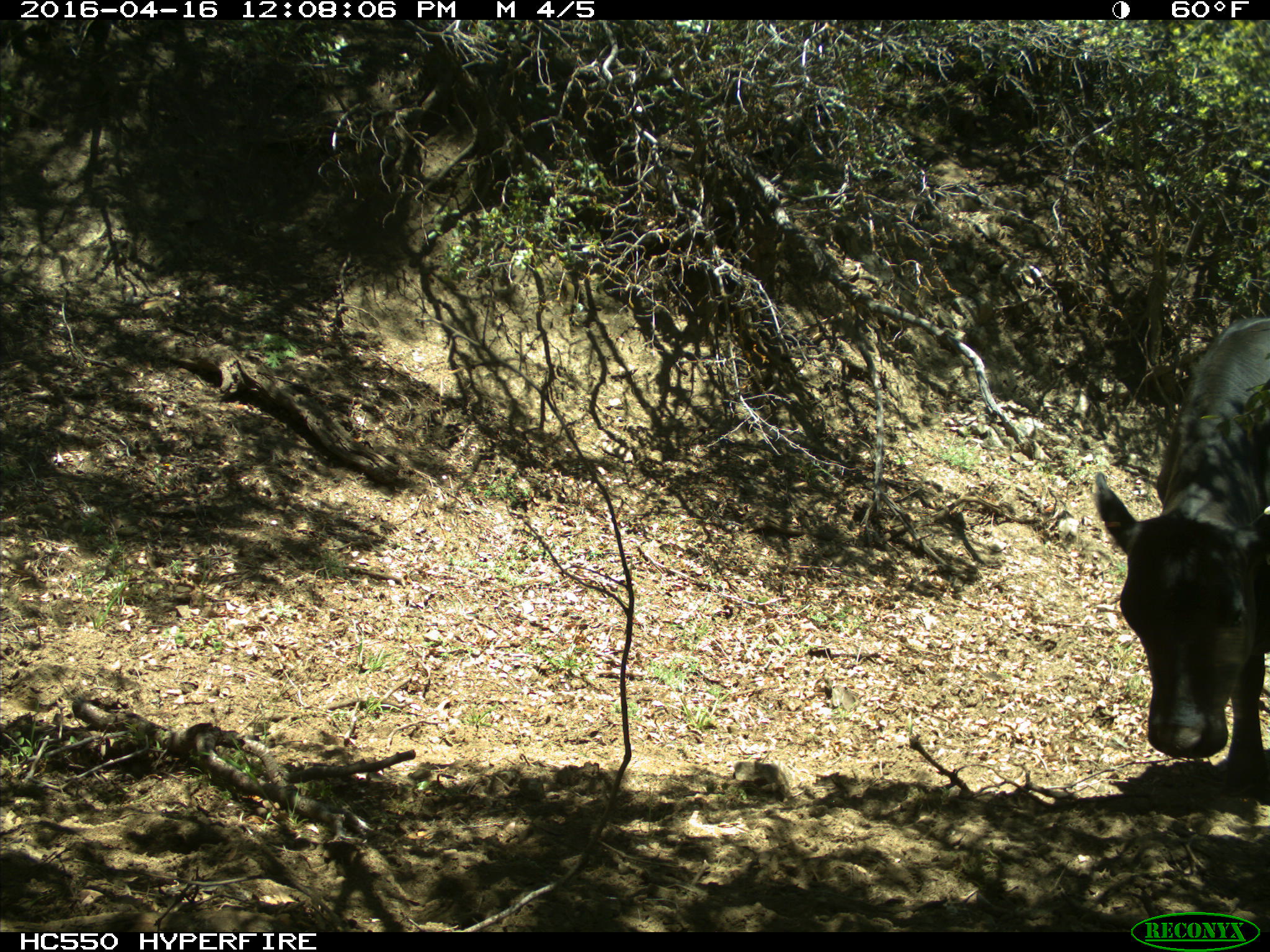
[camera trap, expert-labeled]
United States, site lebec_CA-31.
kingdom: Animalia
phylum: Chordata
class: Mammalia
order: Artiodactyla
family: Bovidae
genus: Bos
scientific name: Bos taurus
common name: domestic cow